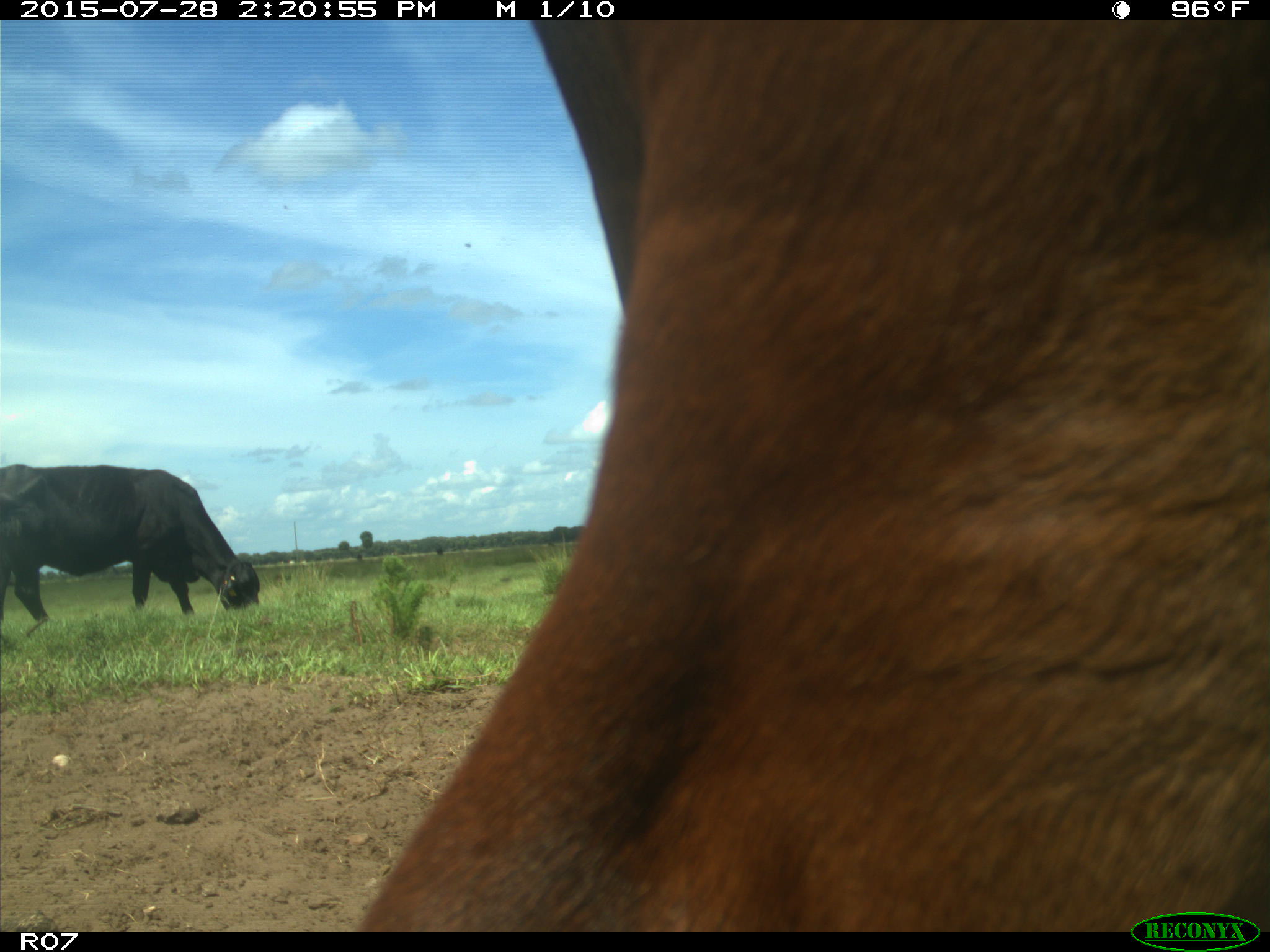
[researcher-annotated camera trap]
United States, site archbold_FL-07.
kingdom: Animalia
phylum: Chordata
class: Mammalia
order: Artiodactyla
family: Bovidae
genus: Bos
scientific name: Bos taurus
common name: domestic cow